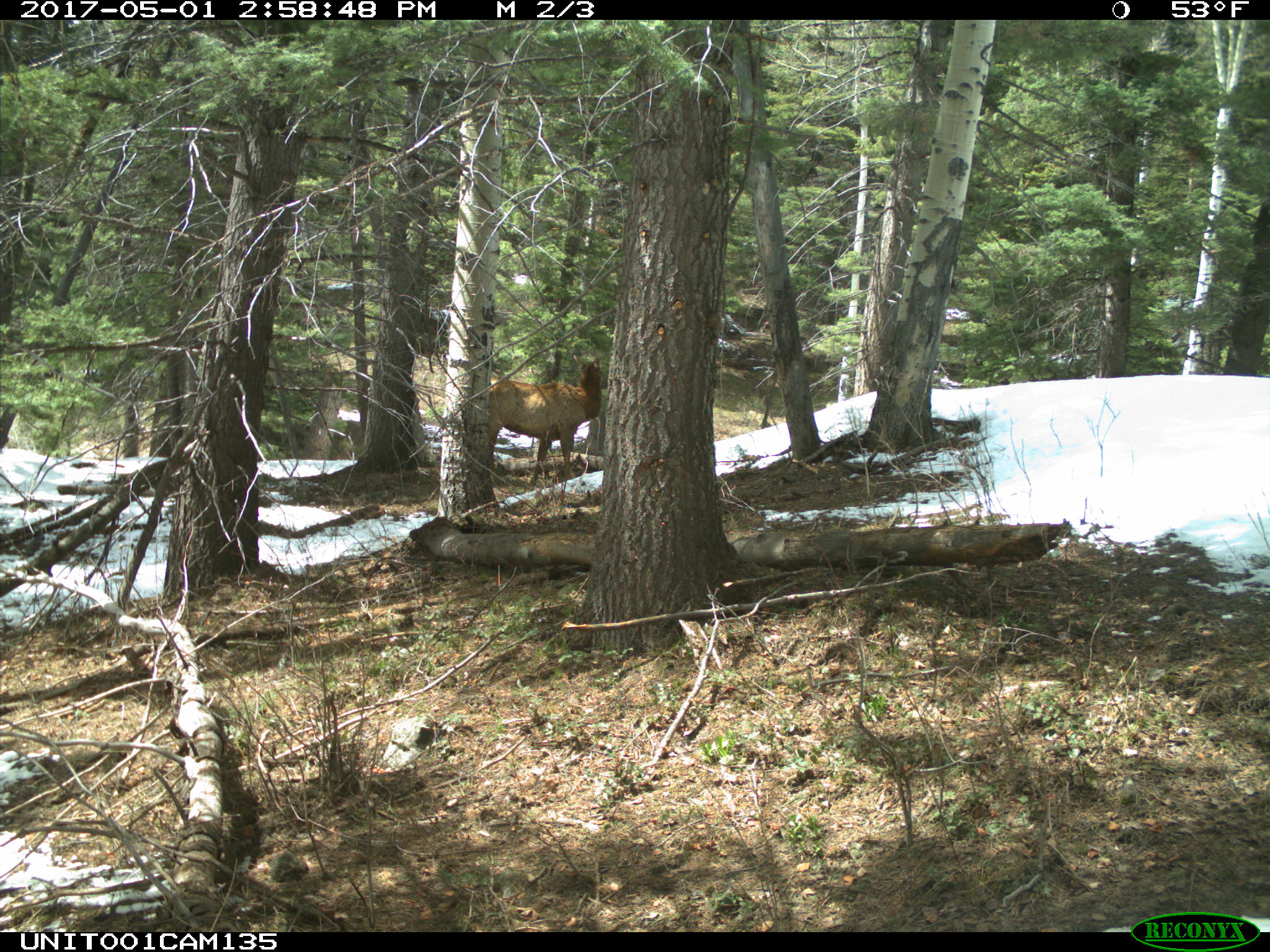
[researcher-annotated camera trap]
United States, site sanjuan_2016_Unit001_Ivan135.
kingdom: Animalia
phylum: Chordata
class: Mammalia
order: Artiodactyla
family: Cervidae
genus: Cervus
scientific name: Cervus elaphus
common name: red deer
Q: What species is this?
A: Cervus elaphus (red deer).